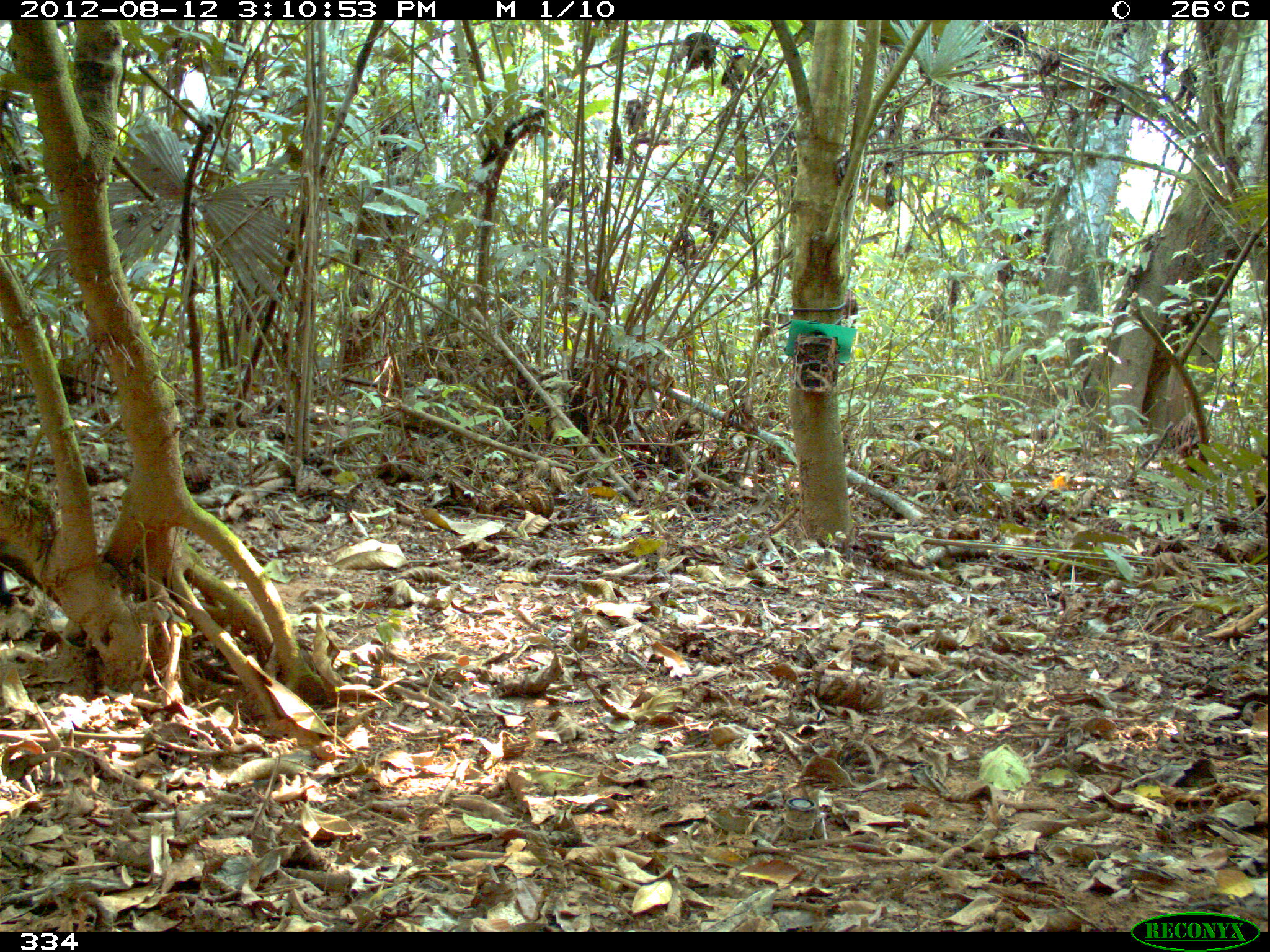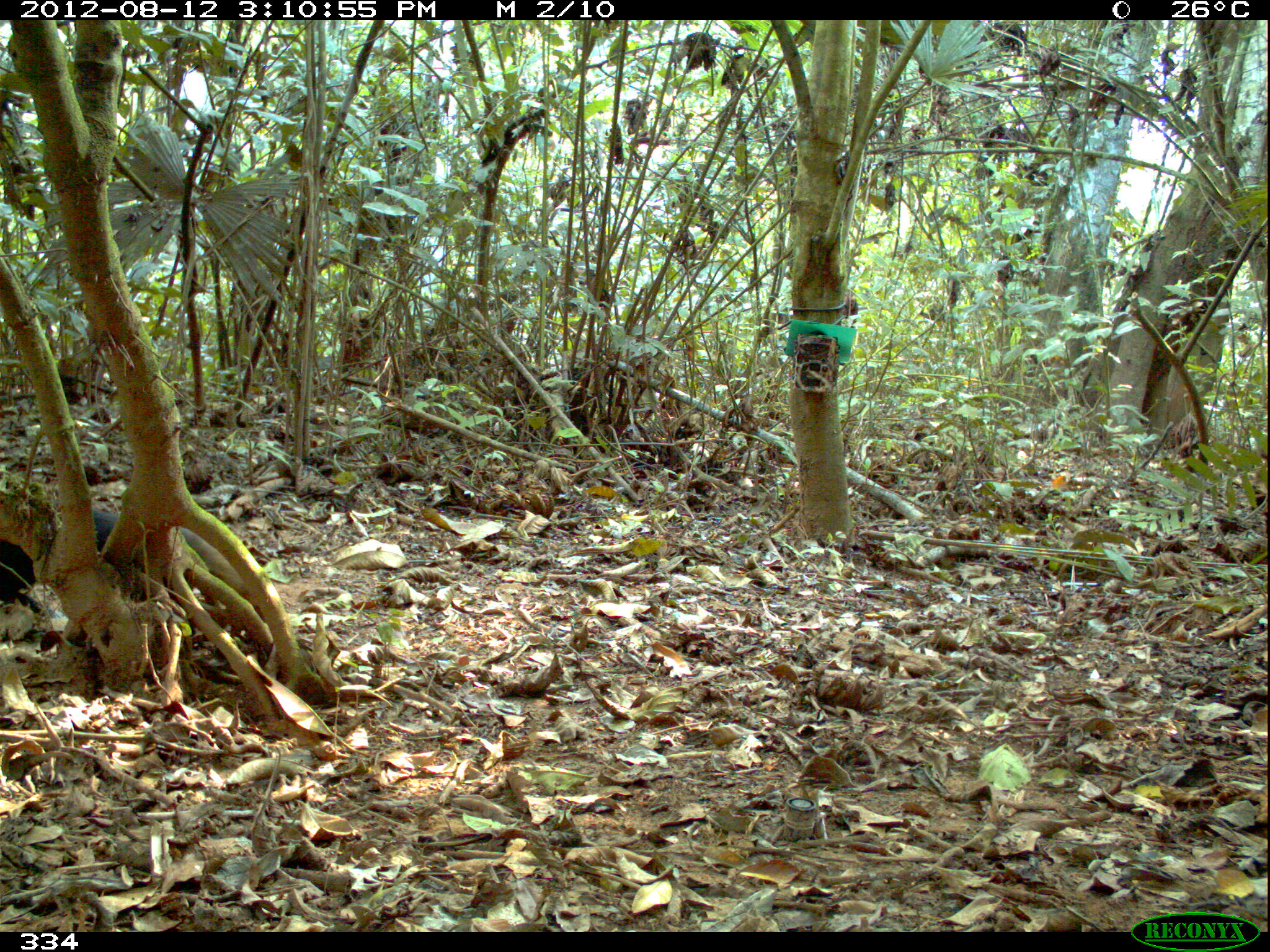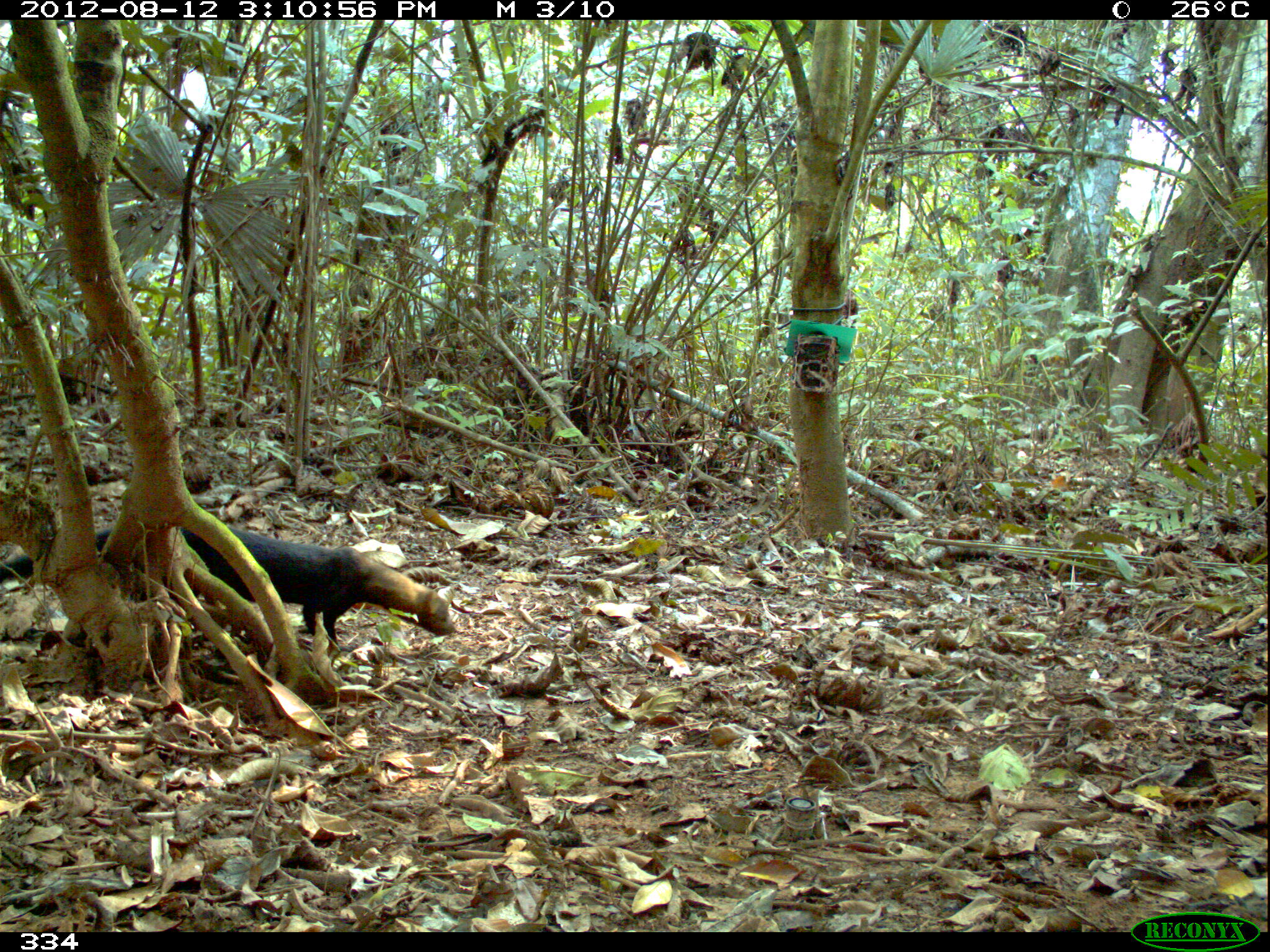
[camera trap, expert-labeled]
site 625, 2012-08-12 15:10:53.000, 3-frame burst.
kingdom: Animalia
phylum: Chordata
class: Mammalia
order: Carnivora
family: Mustelidae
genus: Eira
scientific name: Eira barbara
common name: tayra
Eira barbara (tayra).